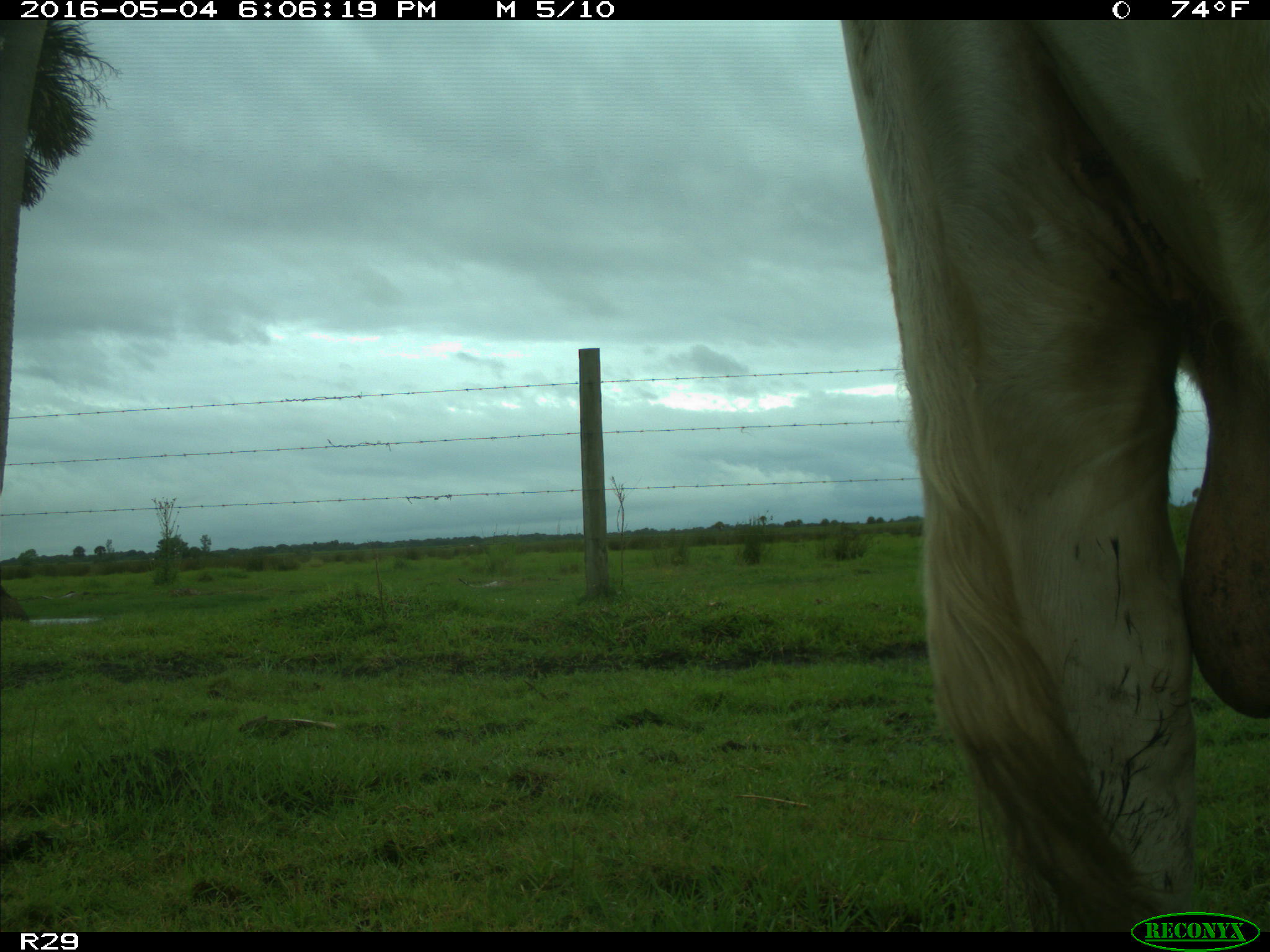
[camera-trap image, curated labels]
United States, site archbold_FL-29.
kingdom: Animalia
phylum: Chordata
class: Mammalia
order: Artiodactyla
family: Bovidae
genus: Bos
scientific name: Bos taurus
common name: domestic cow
Bos taurus (domestic cow).